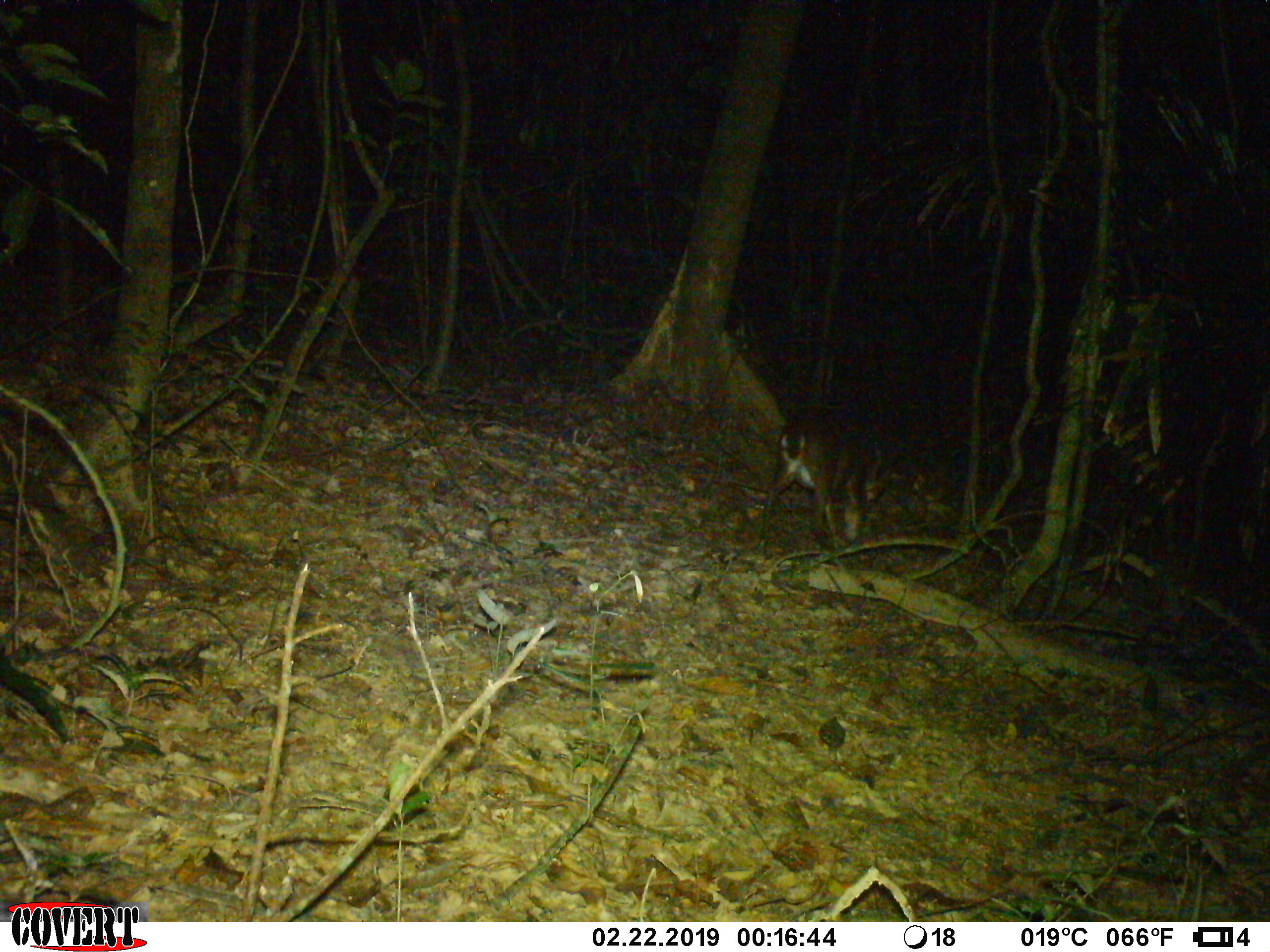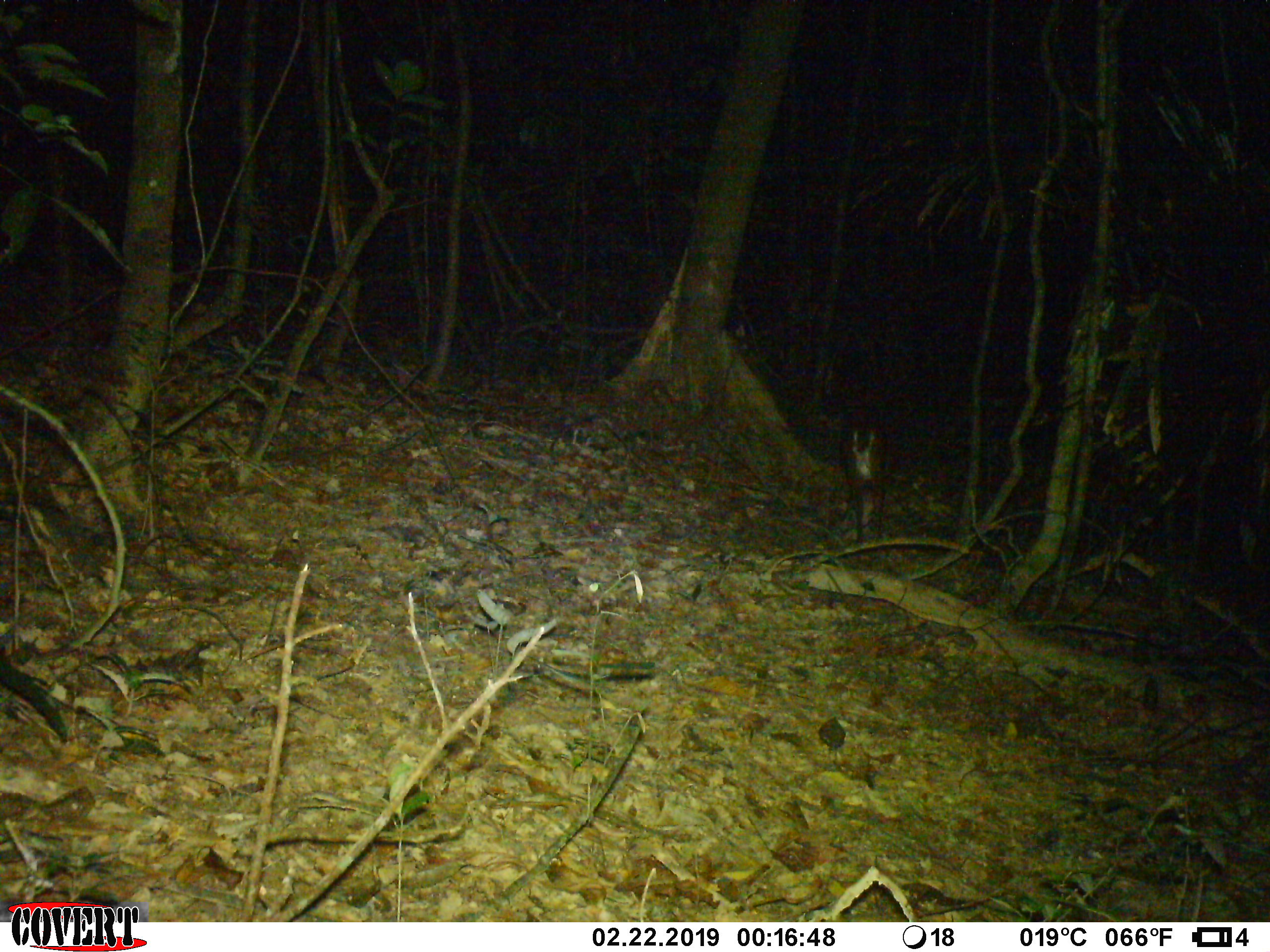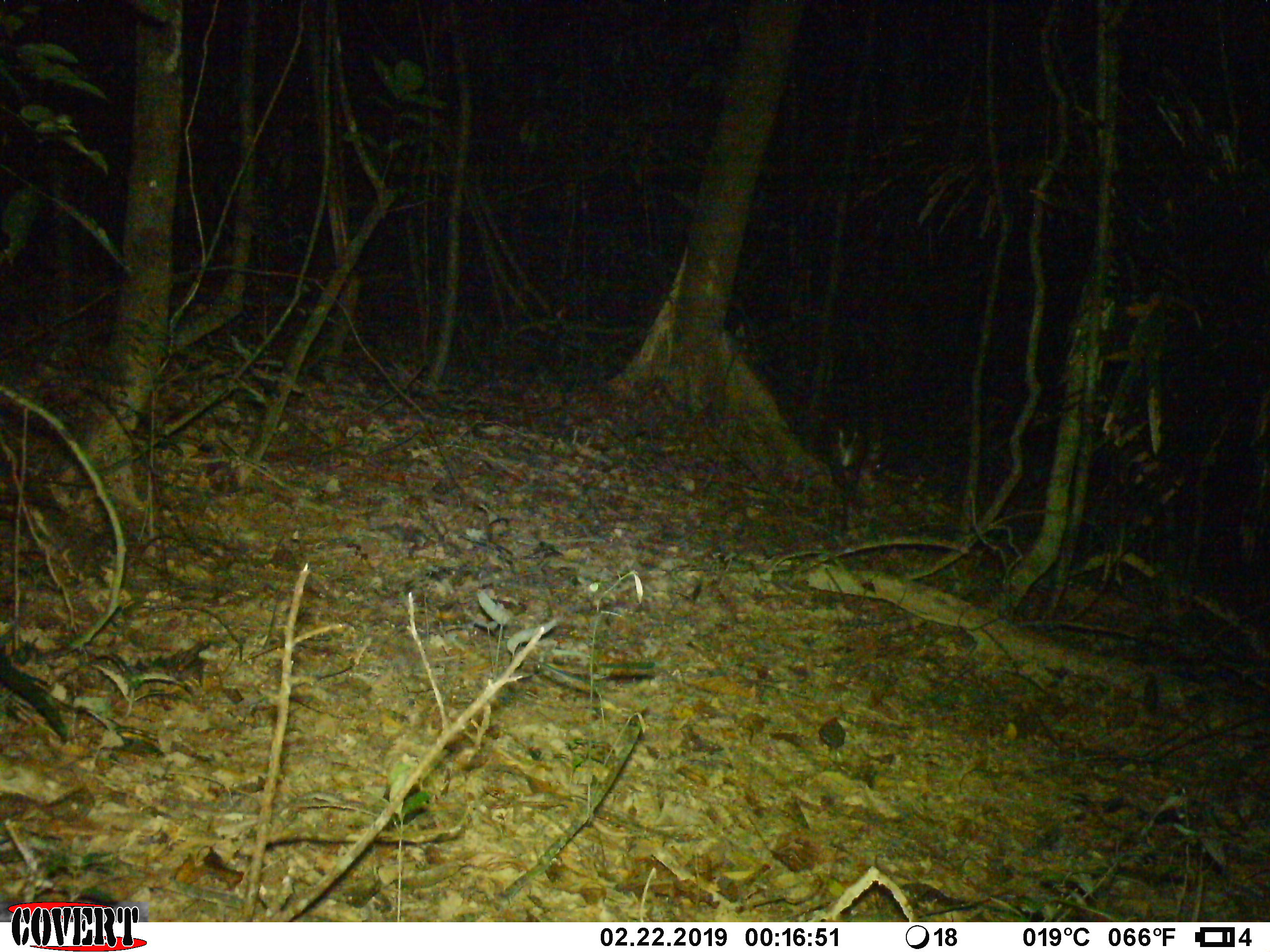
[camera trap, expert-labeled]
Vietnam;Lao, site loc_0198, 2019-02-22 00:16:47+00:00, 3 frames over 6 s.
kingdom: Animalia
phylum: Chordata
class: Mammalia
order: Artiodactyla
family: Cervidae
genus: Muntiacus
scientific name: Muntiacus vuquangensis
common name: large-antlered muntjac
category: large antlered muntjac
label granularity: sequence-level